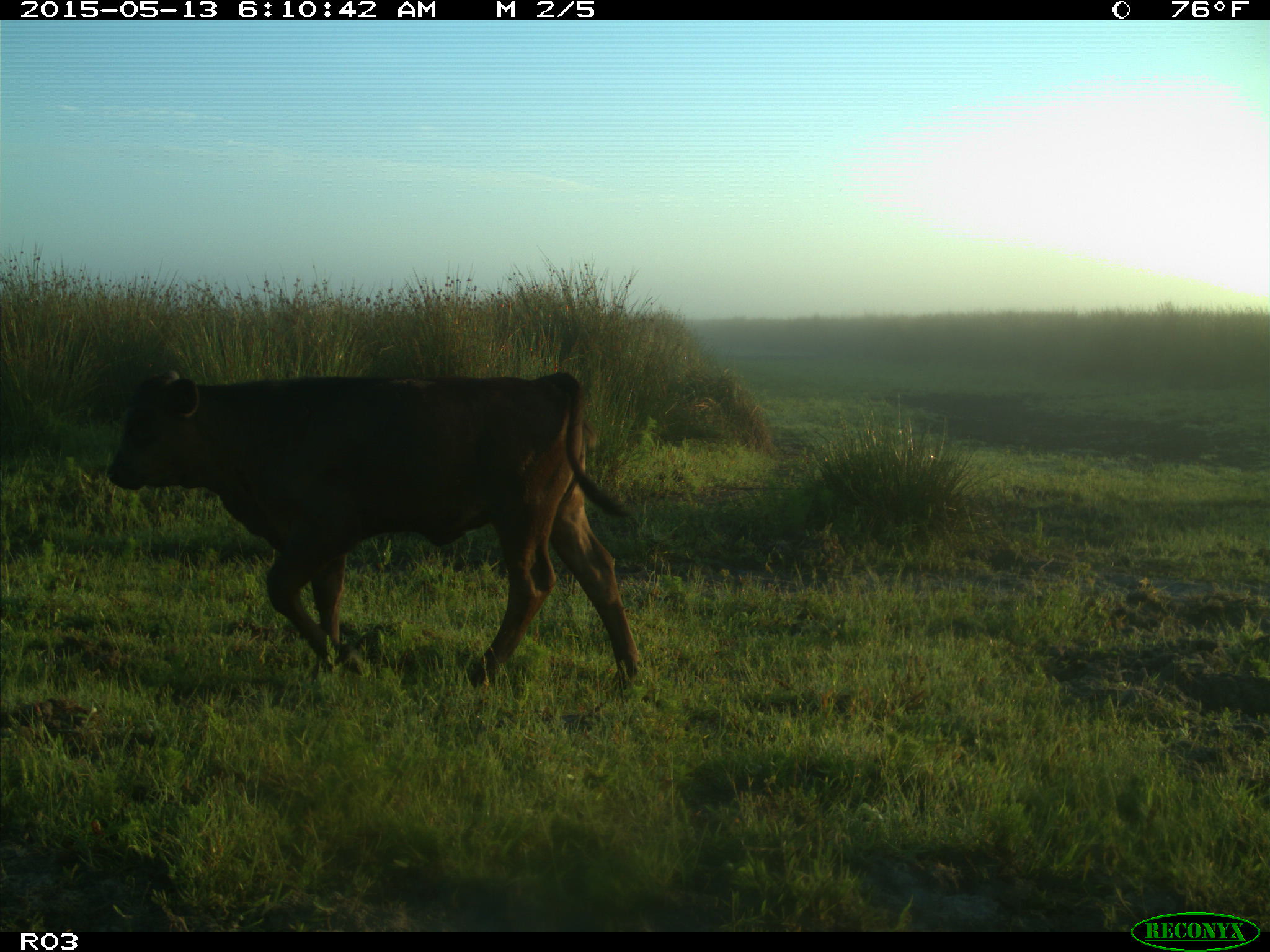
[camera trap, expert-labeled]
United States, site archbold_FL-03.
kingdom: Animalia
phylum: Chordata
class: Mammalia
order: Artiodactyla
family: Bovidae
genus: Bos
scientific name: Bos taurus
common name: domestic cow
Bos taurus (domestic cow).